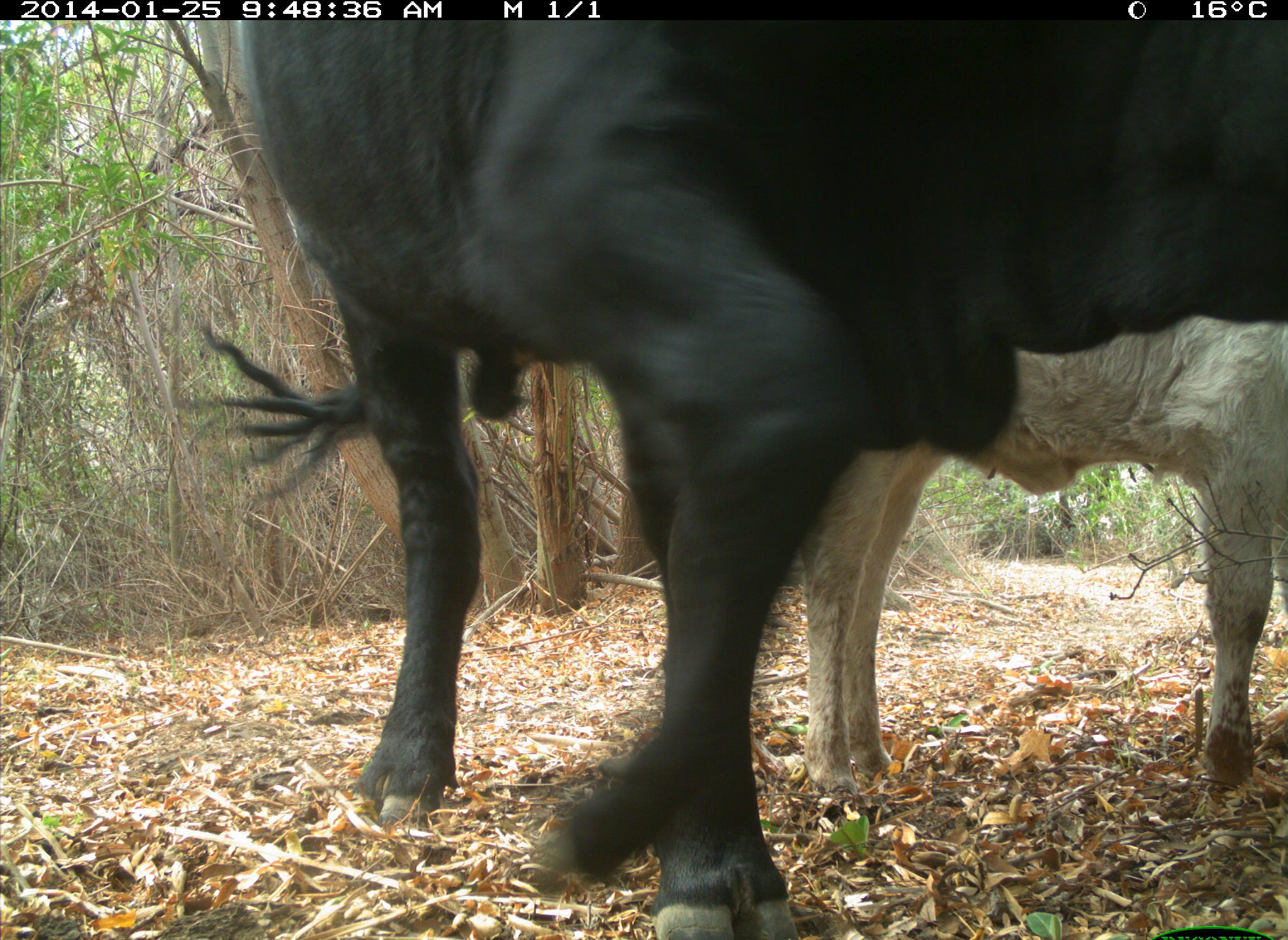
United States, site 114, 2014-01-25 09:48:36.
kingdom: Animalia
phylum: Chordata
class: Mammalia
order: Artiodactyla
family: Bovidae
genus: Bos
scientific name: Bos taurus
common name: cow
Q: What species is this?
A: Cow (Bos taurus).